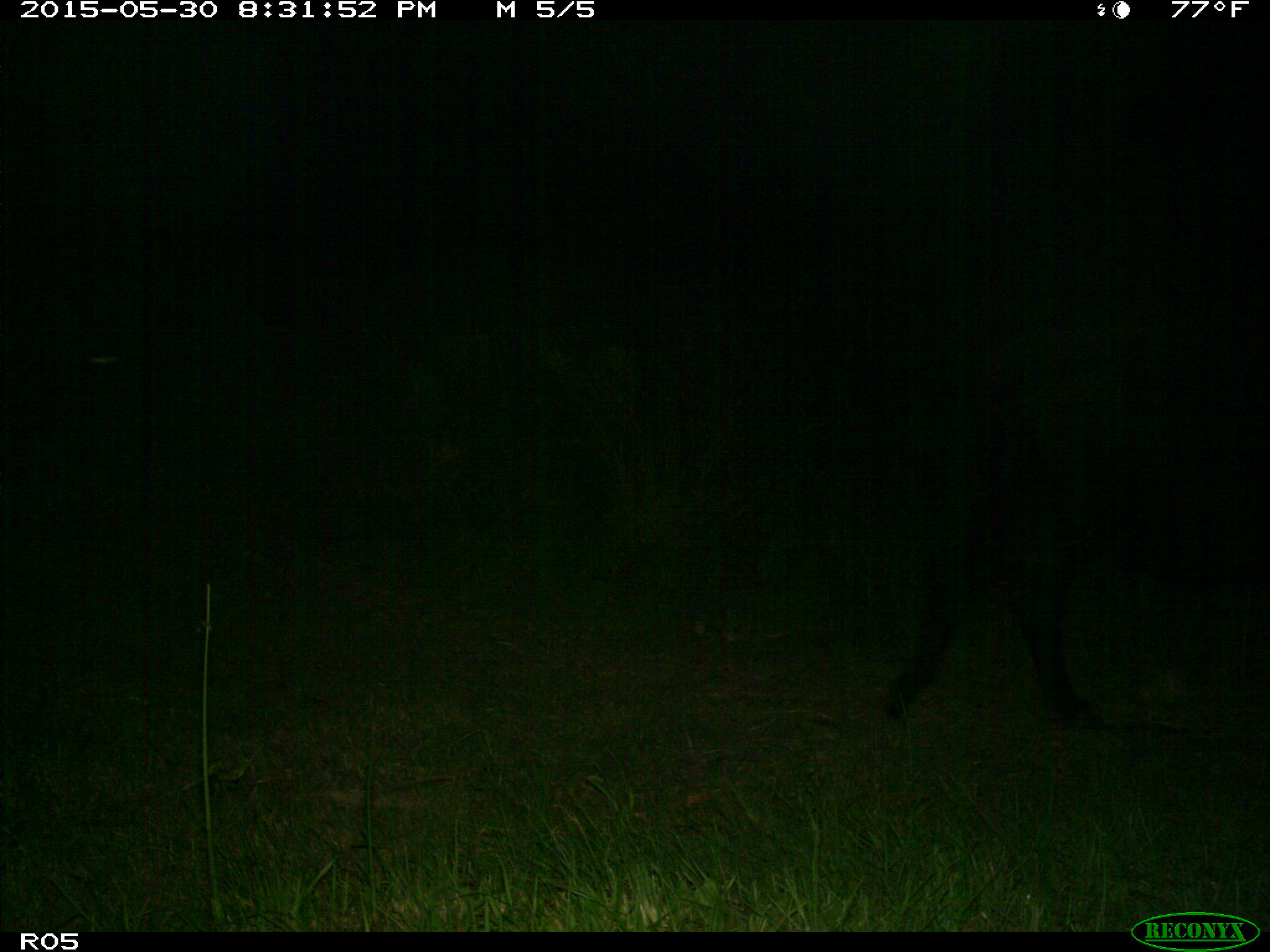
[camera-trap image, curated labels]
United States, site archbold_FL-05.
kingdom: Animalia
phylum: Chordata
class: Mammalia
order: Artiodactyla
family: Bovidae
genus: Bos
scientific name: Bos taurus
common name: domestic cow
Bos taurus (domestic cow).